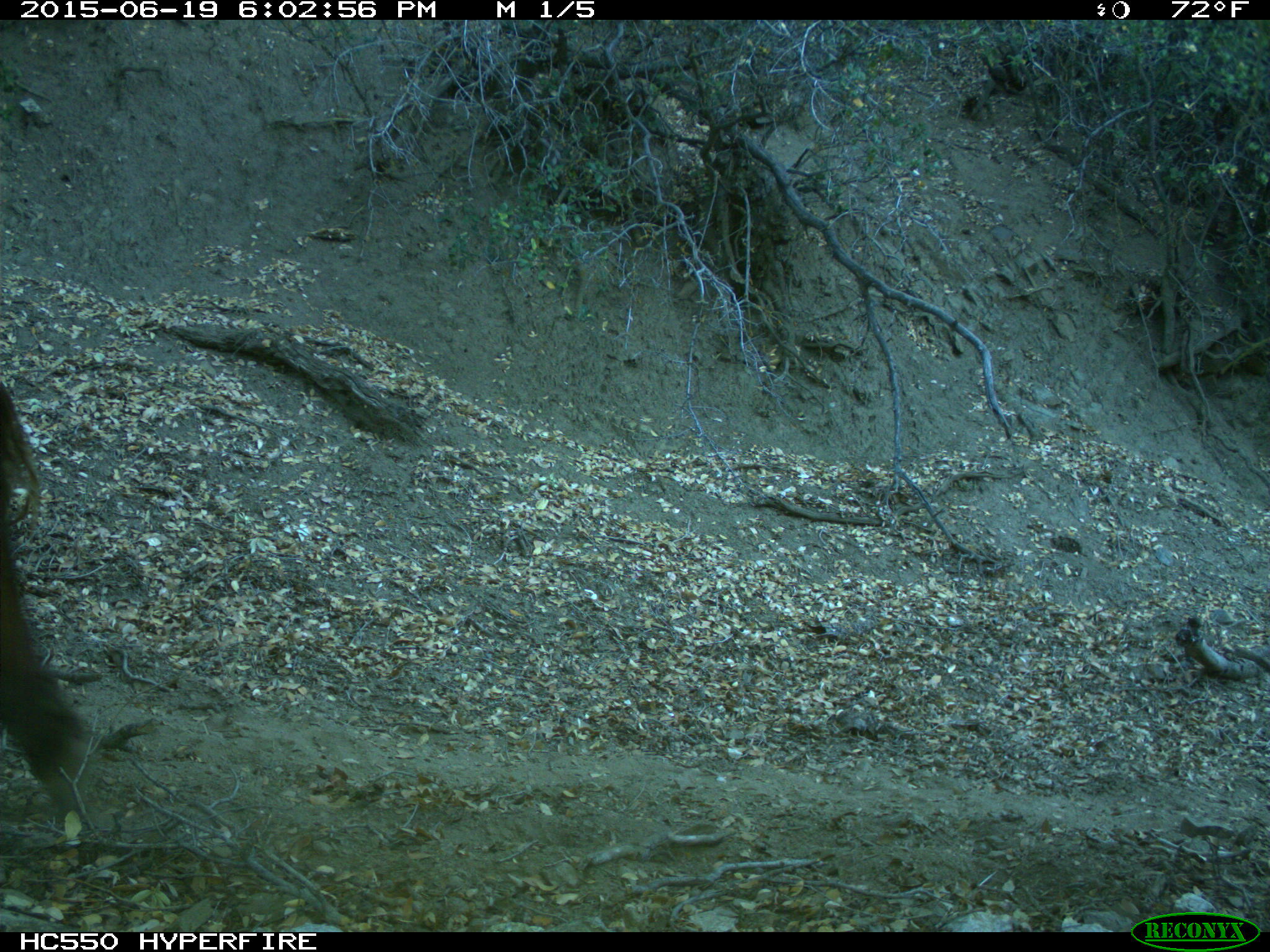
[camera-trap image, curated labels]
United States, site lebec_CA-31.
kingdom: Animalia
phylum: Chordata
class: Mammalia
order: Artiodactyla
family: Bovidae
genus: Bos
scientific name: Bos taurus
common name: domestic cow